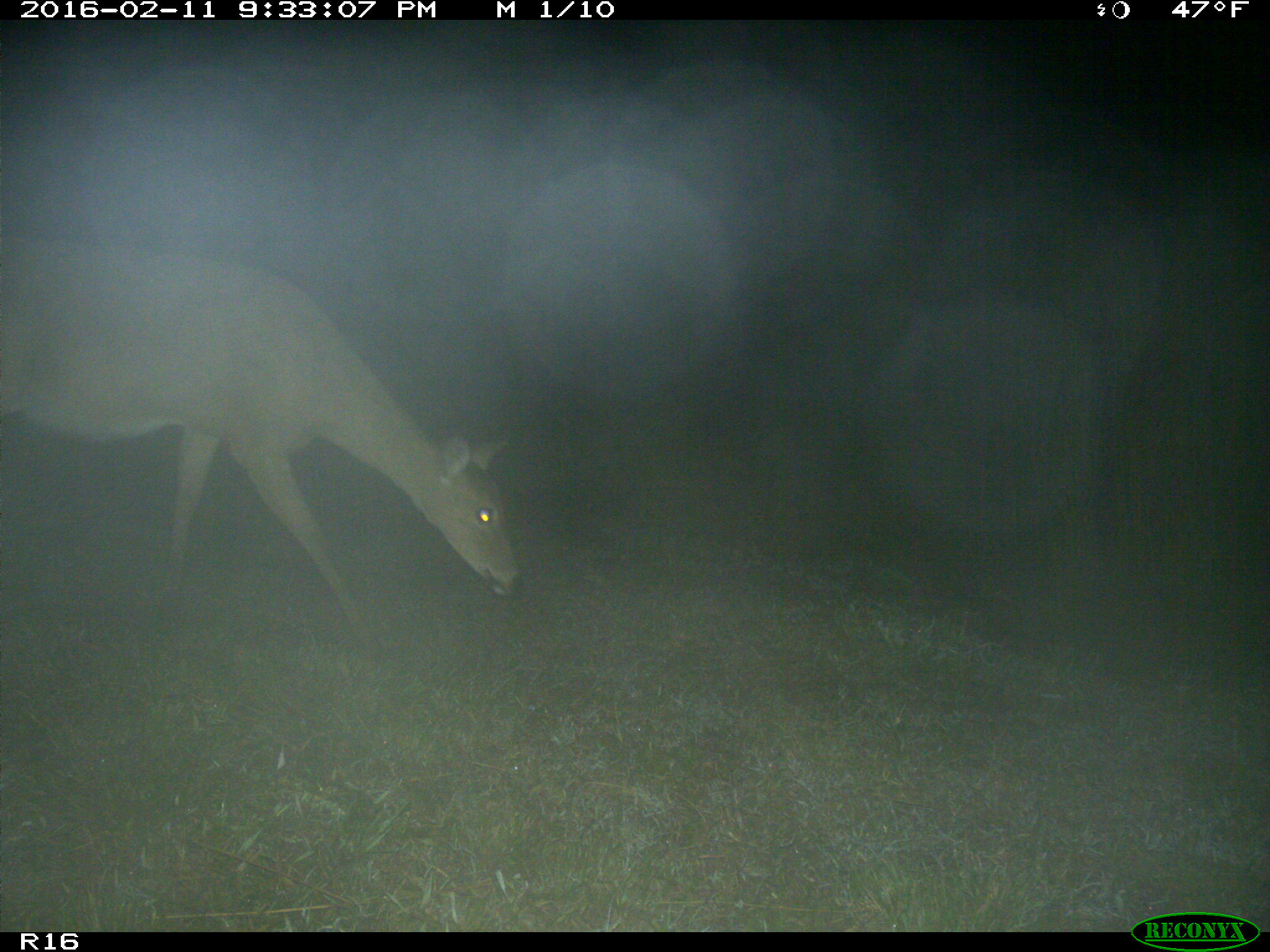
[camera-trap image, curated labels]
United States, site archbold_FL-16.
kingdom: Animalia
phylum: Chordata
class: Mammalia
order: Artiodactyla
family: Cervidae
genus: Odocoileus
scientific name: Odocoileus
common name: deer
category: unidentified deer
Unidentified deer (deer) (Odocoileus).